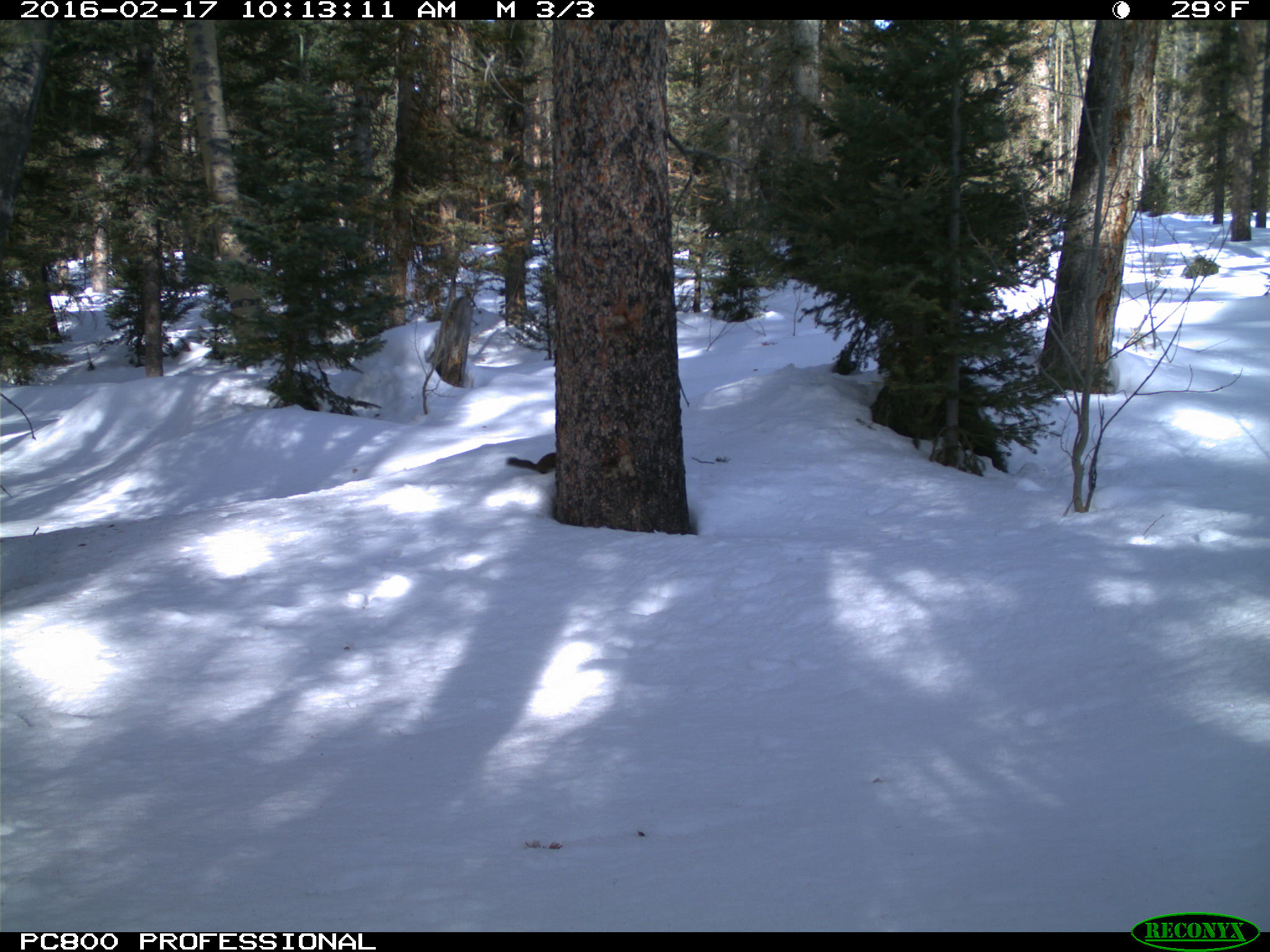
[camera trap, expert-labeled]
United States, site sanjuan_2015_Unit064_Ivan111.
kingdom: Animalia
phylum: Chordata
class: Mammalia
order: Rodentia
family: Sciuridae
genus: Tamiasciurus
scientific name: Tamiasciurus hudsonicus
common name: american red squirrel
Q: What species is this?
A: Tamiasciurus hudsonicus (american red squirrel).